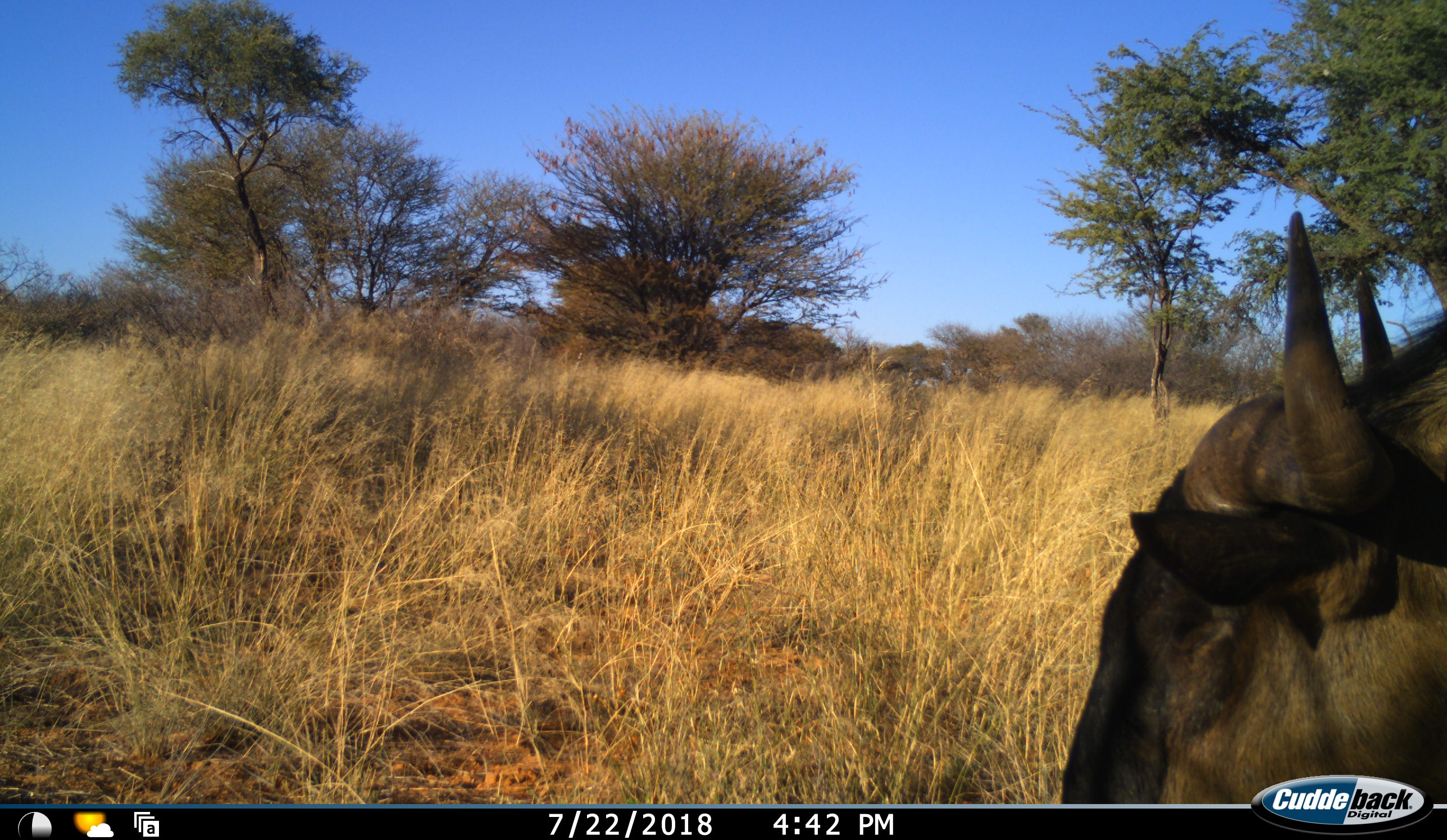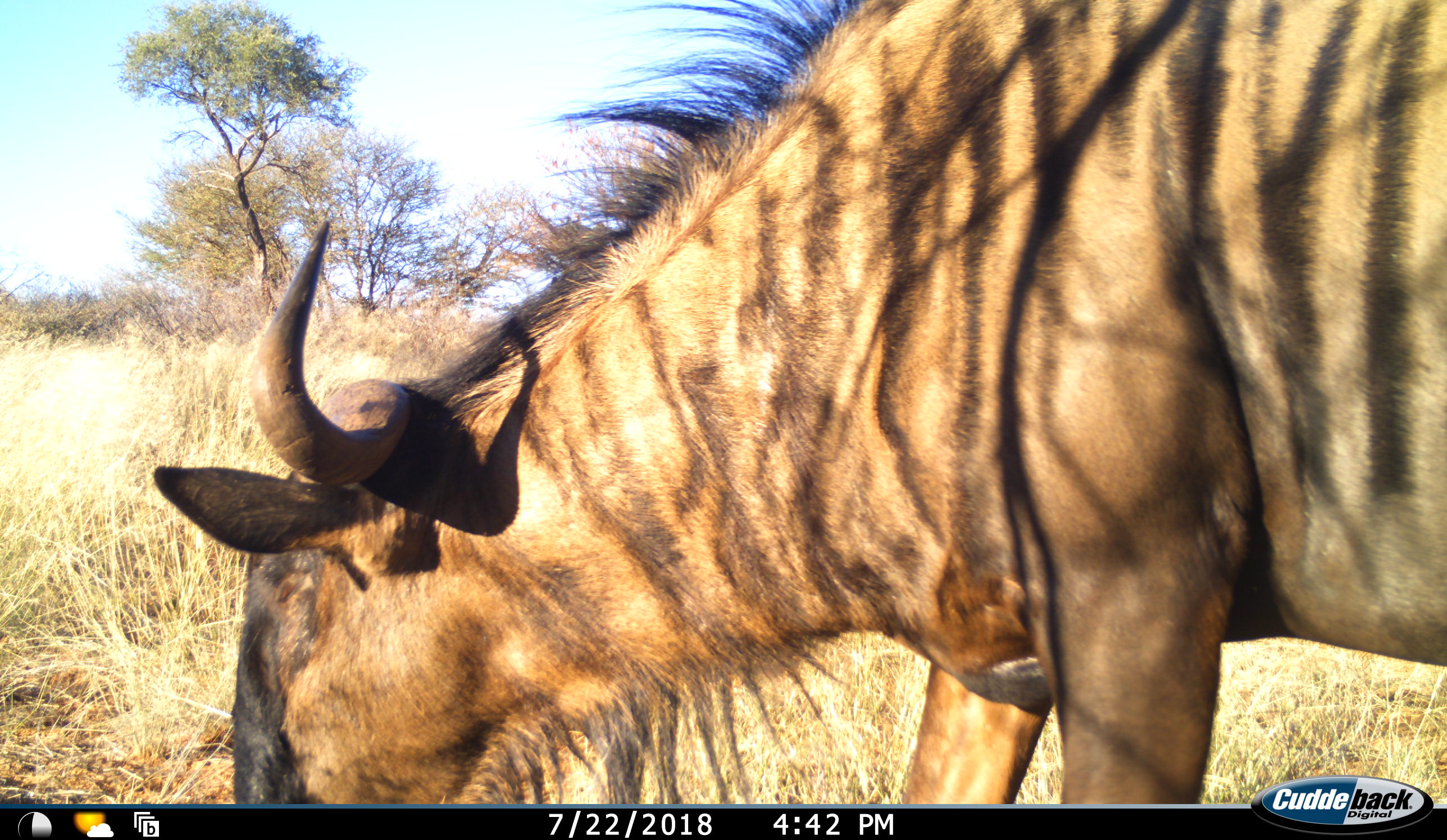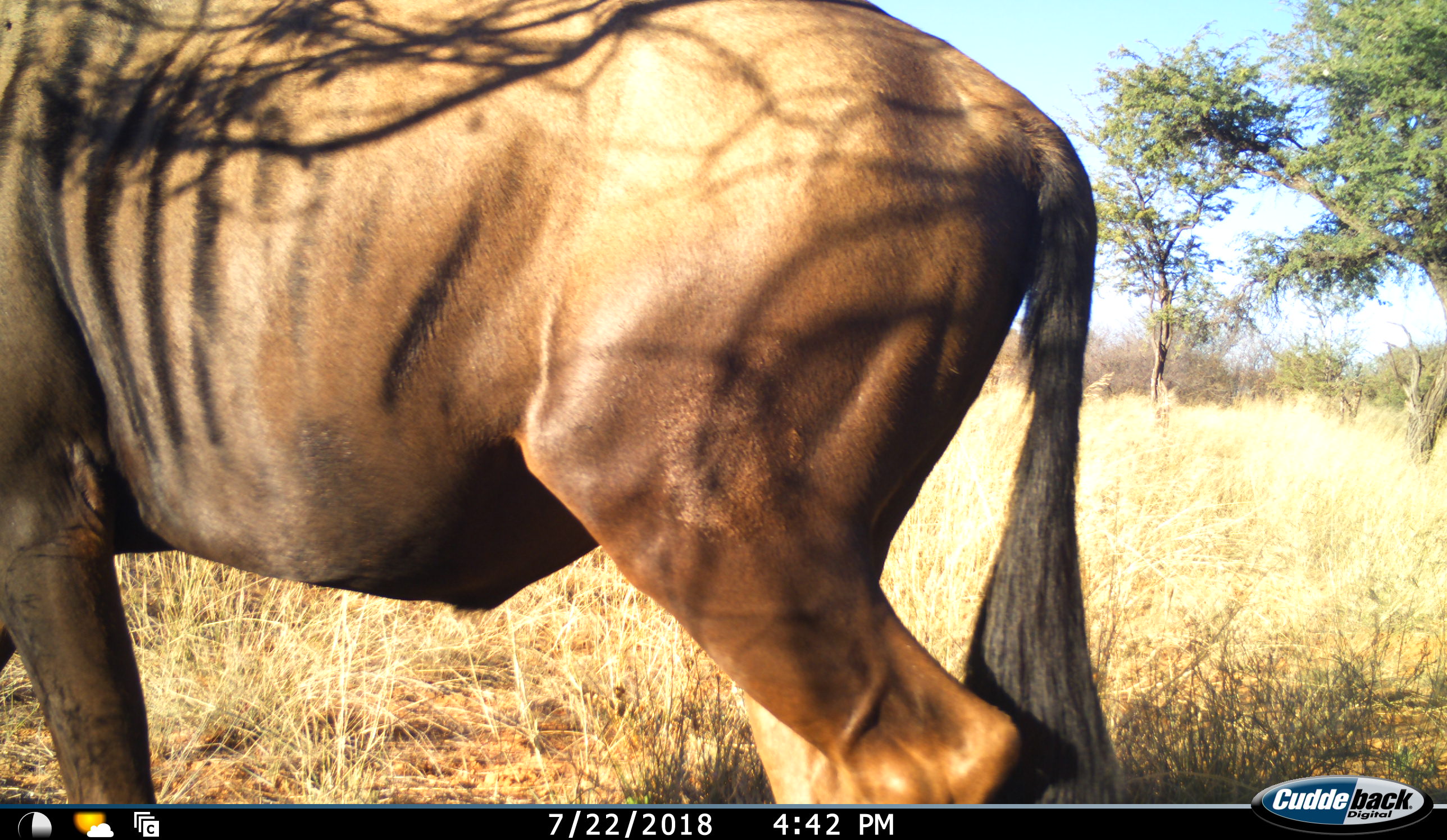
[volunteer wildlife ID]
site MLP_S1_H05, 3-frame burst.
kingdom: Animalia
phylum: Chordata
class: Mammalia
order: Artiodactyla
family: Bovidae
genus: Connochaetes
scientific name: Connochaetes taurinus taurinus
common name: blue wildebeest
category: wildebeestblue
Wildebeestblue (blue wildebeest) (Connochaetes taurinus taurinus), count 1. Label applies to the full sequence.